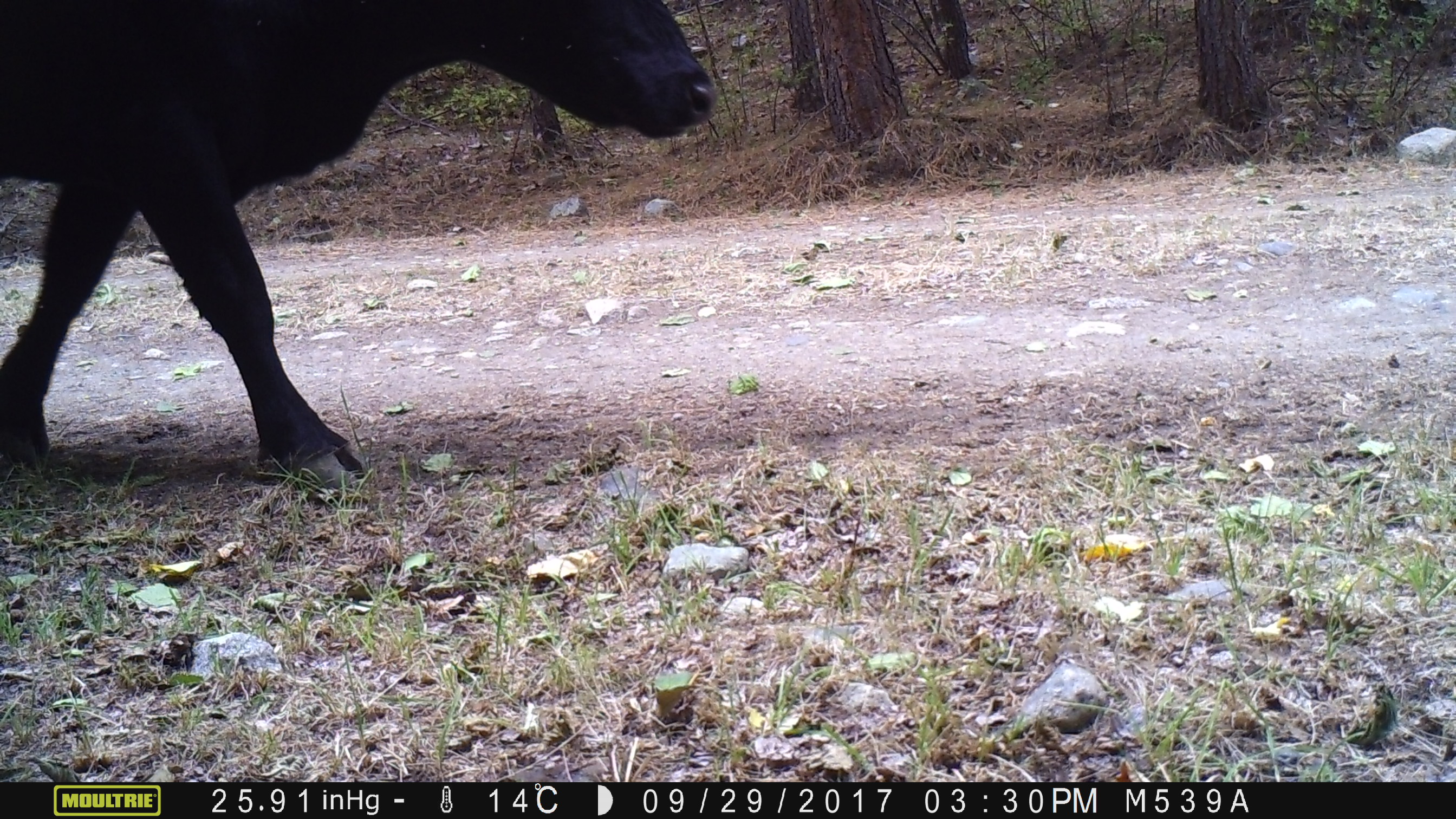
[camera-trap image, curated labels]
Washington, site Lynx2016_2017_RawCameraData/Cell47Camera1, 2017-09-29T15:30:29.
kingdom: Animalia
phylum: Chordata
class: Mammalia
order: Artiodactyla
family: Bovidae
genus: Bos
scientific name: Bos taurus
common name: domestic cattle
Domestic cattle (Bos taurus). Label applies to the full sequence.